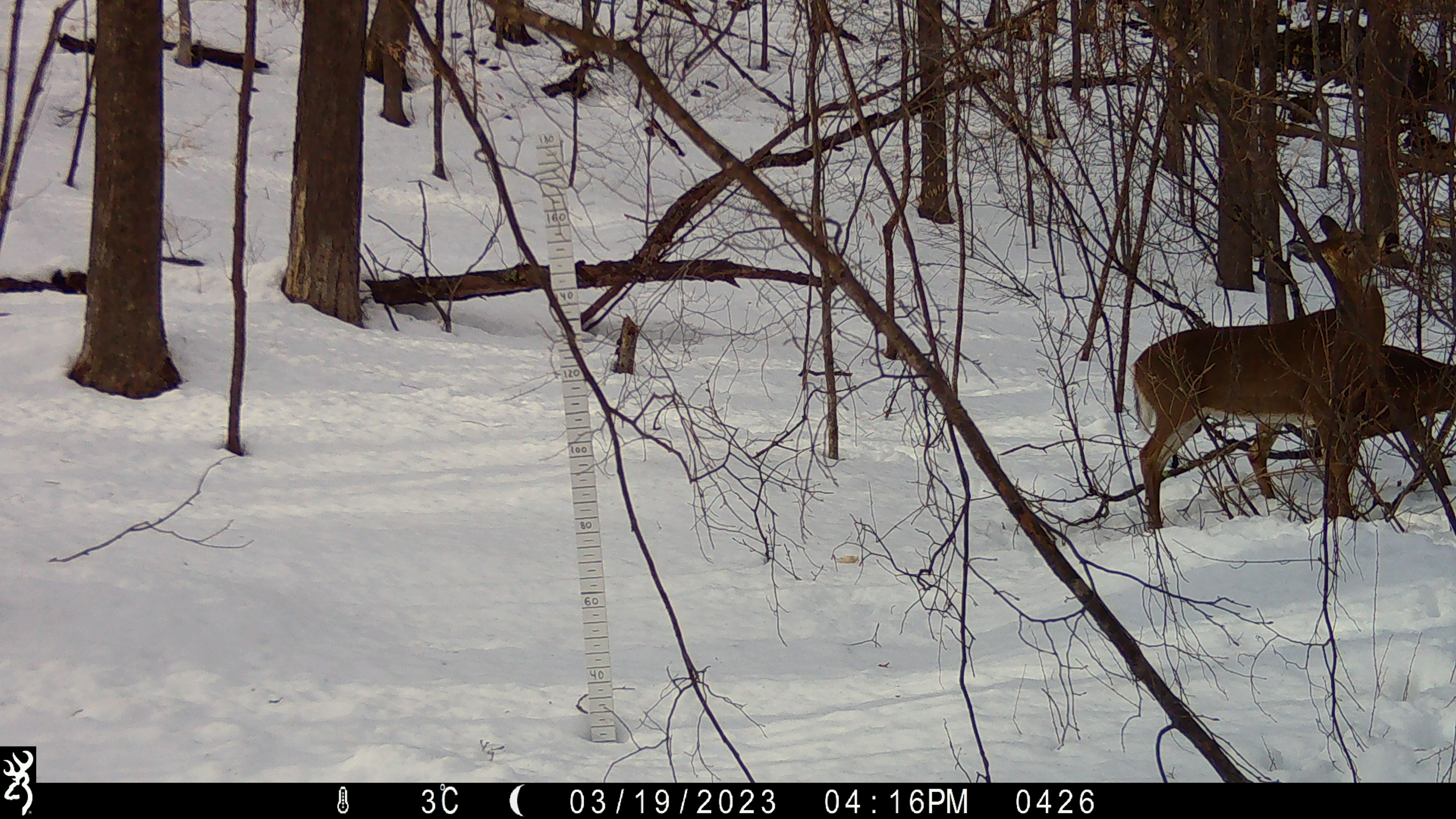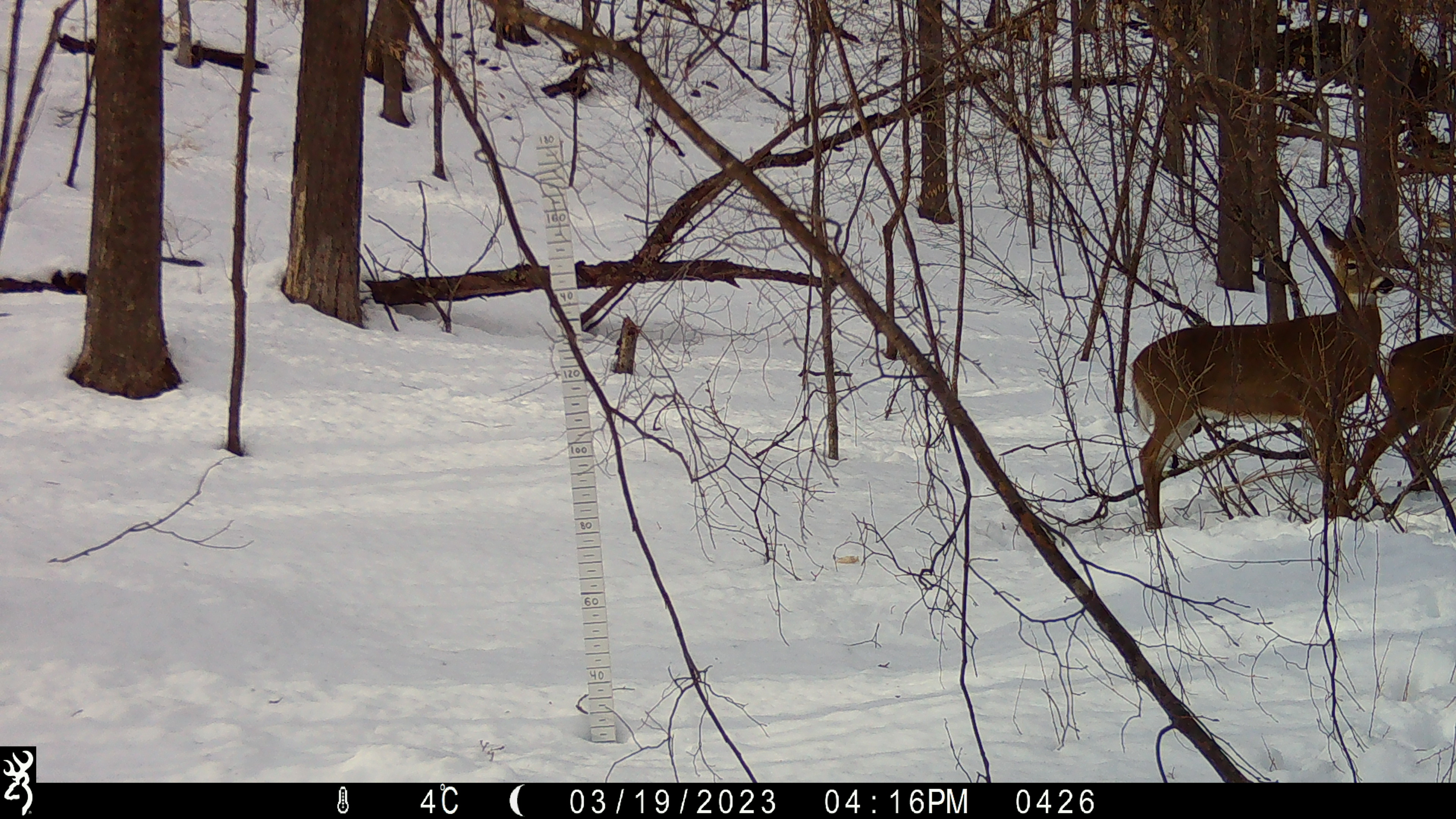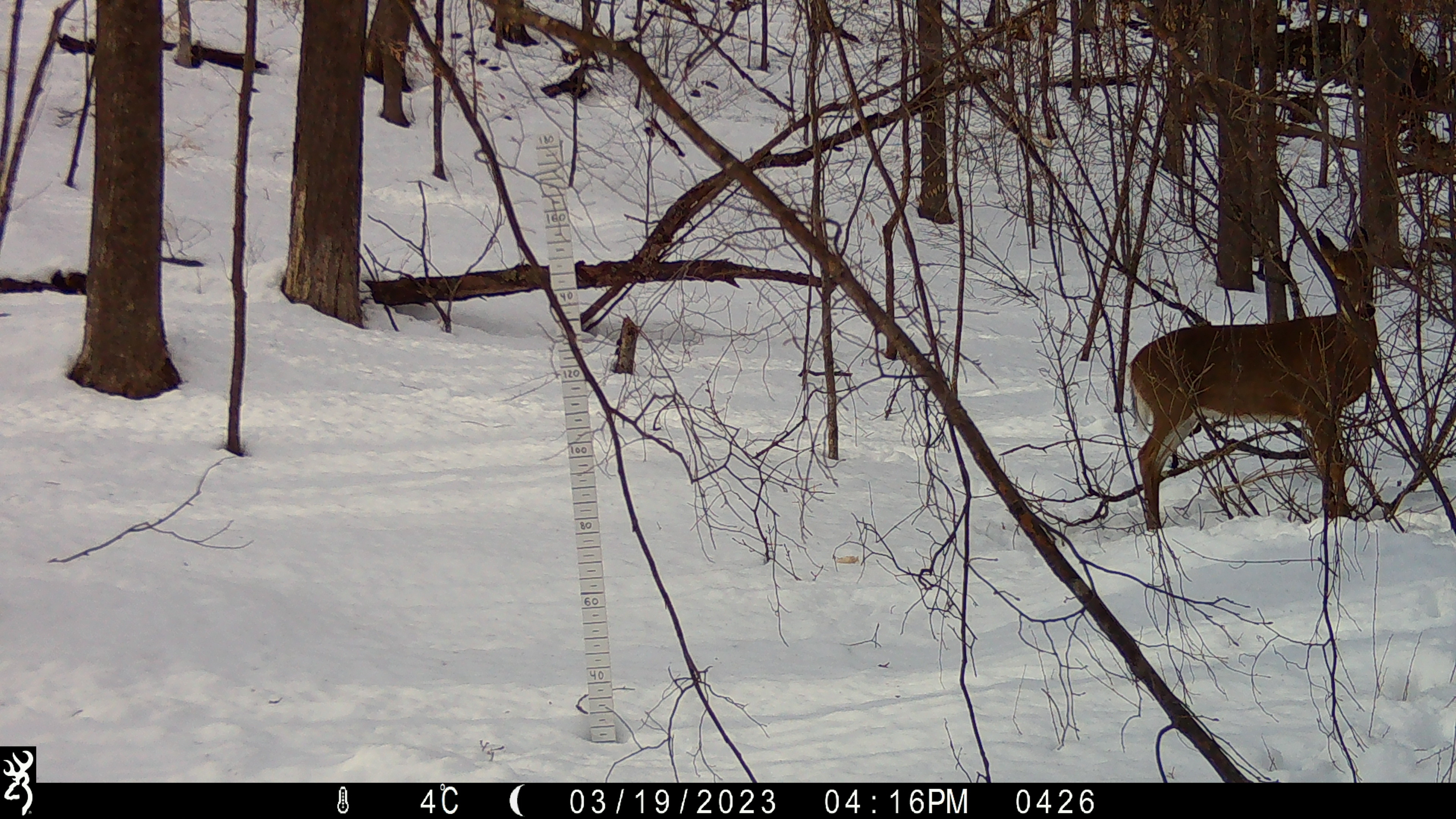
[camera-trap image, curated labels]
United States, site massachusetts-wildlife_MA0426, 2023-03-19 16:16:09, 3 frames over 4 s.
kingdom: Animalia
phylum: Chordata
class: Mammalia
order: Artiodactyla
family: Cervidae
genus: Odocoileus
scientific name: Odocoileus virginianus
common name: white-tailed deer